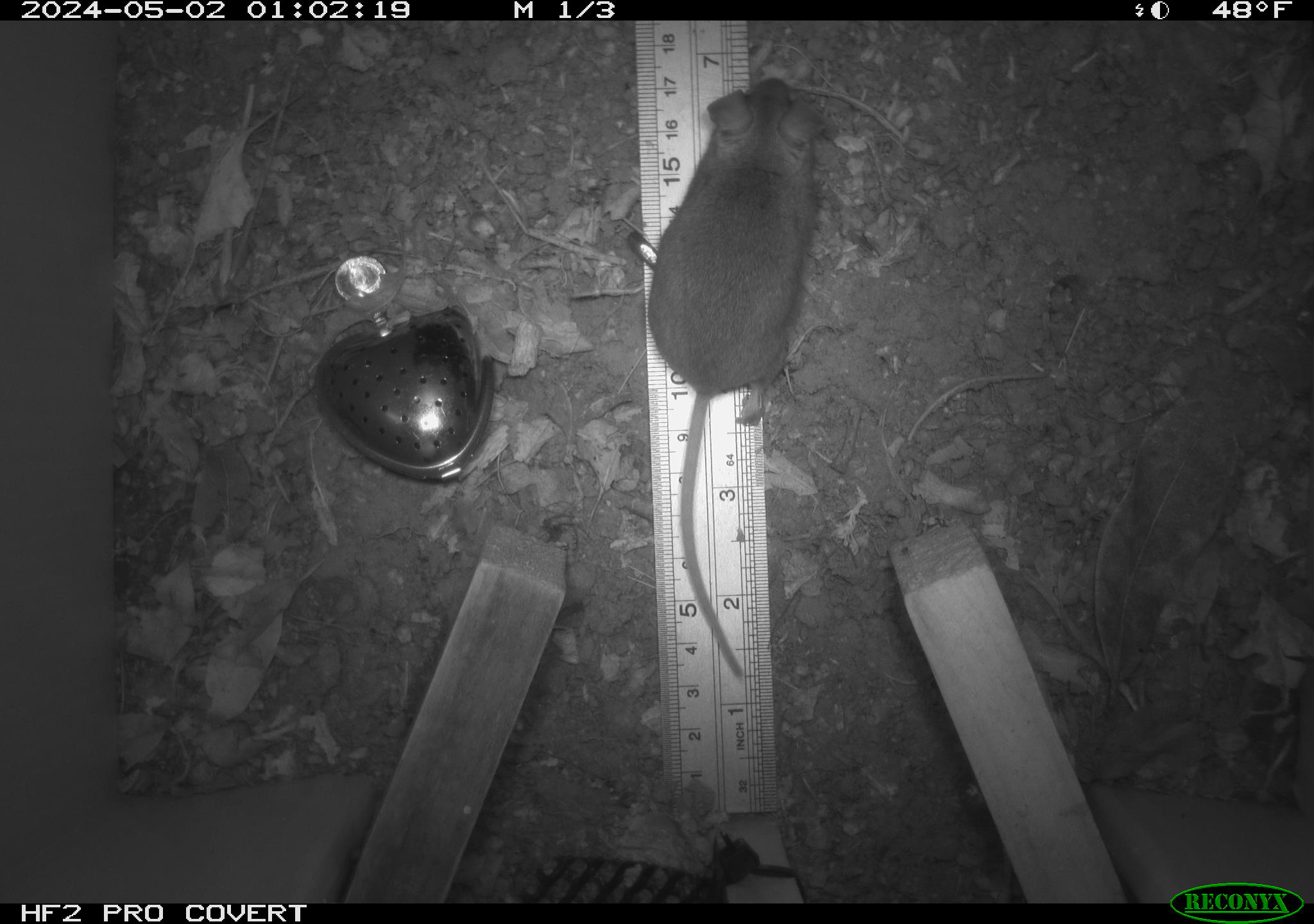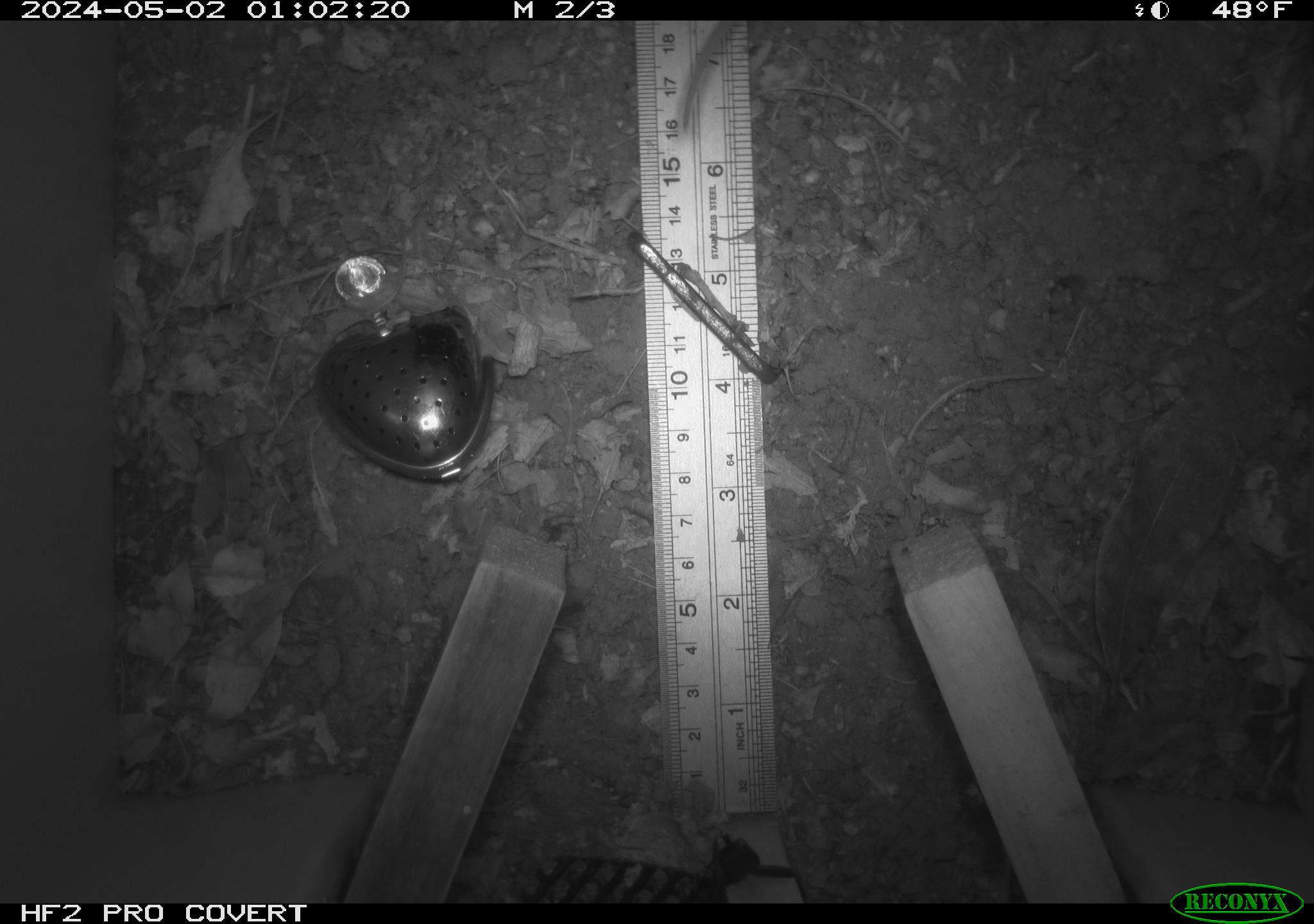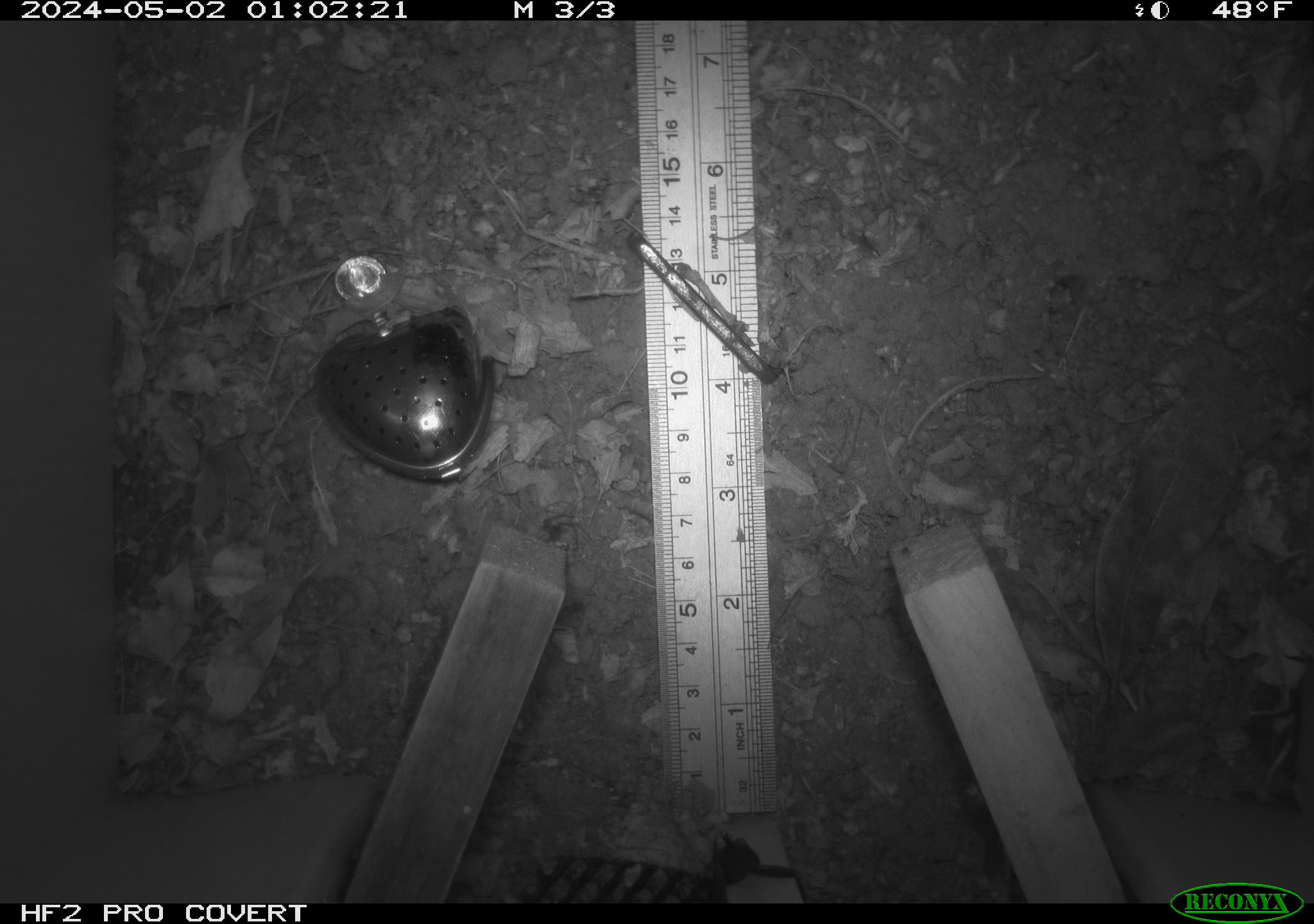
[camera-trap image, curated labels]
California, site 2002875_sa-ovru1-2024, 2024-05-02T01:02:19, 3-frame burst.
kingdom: Animalia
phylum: Chordata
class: Mammalia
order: Rodentia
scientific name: Rodentia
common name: rodent